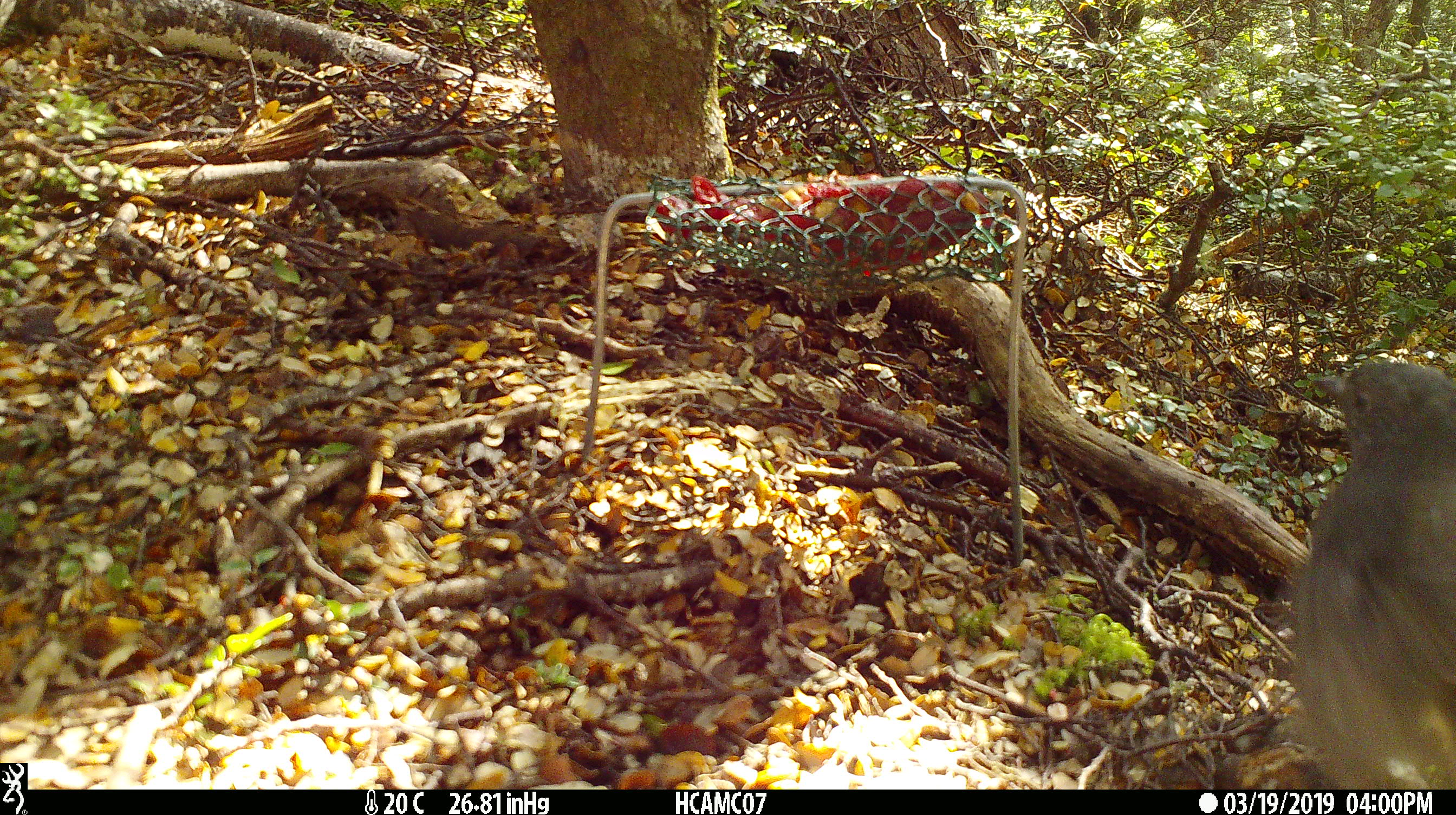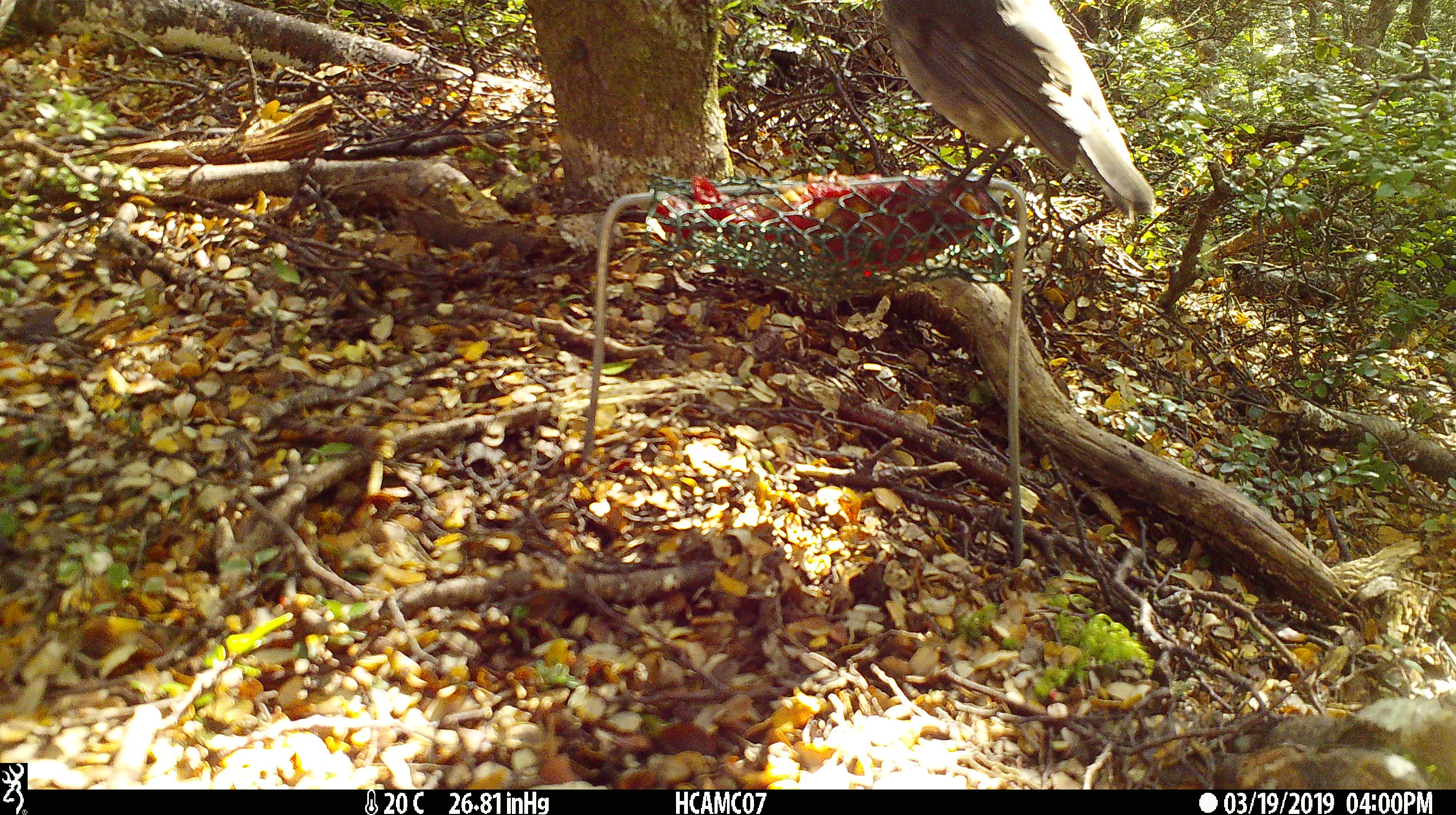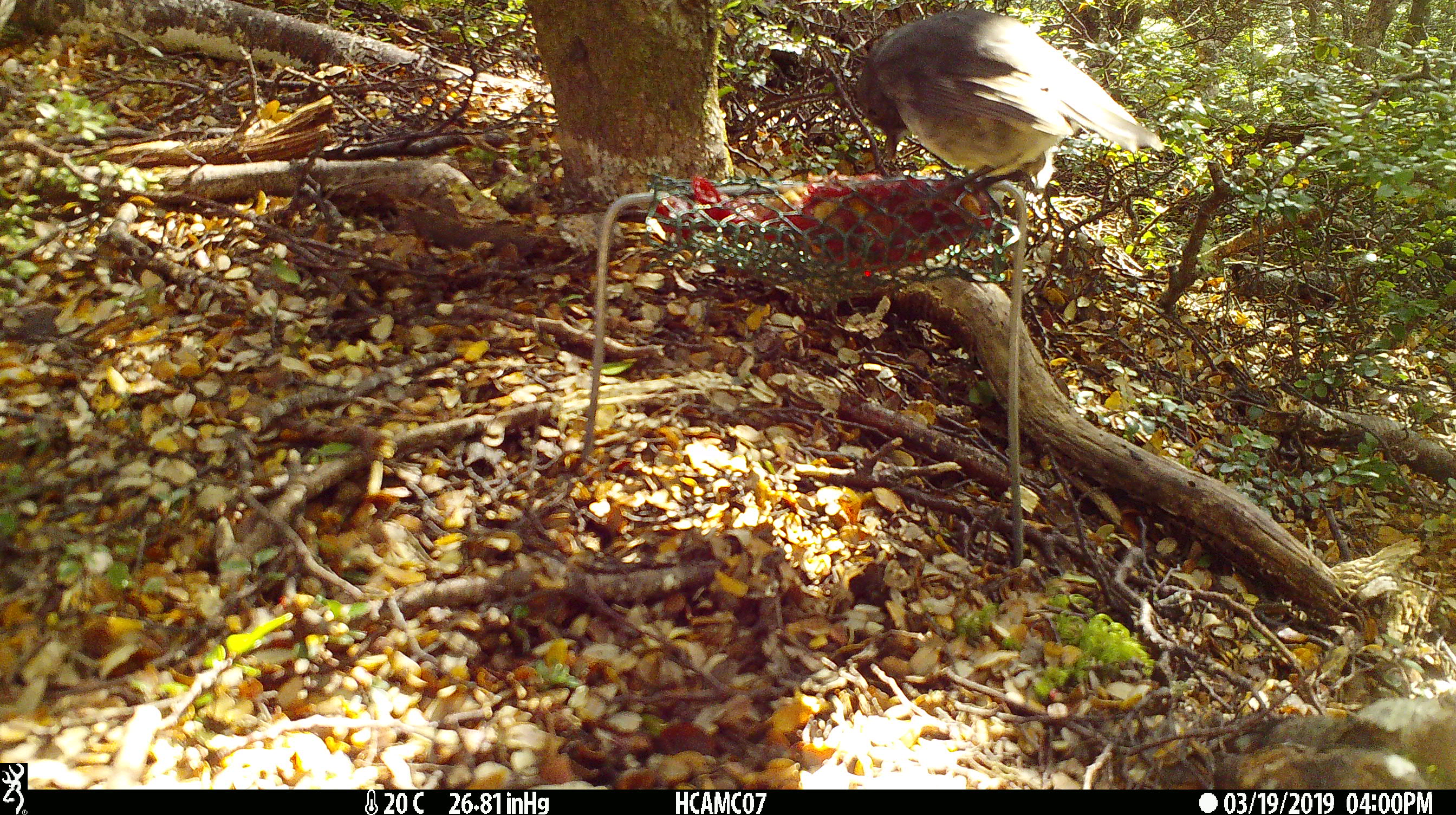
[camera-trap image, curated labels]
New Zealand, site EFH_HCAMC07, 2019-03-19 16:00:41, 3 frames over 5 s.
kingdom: Animalia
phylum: Chordata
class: Aves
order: Passeriformes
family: Petroicidae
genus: Petroica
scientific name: Petroica australis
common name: new zealand robin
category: robin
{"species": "robin (new zealand robin) (Petroica australis)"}